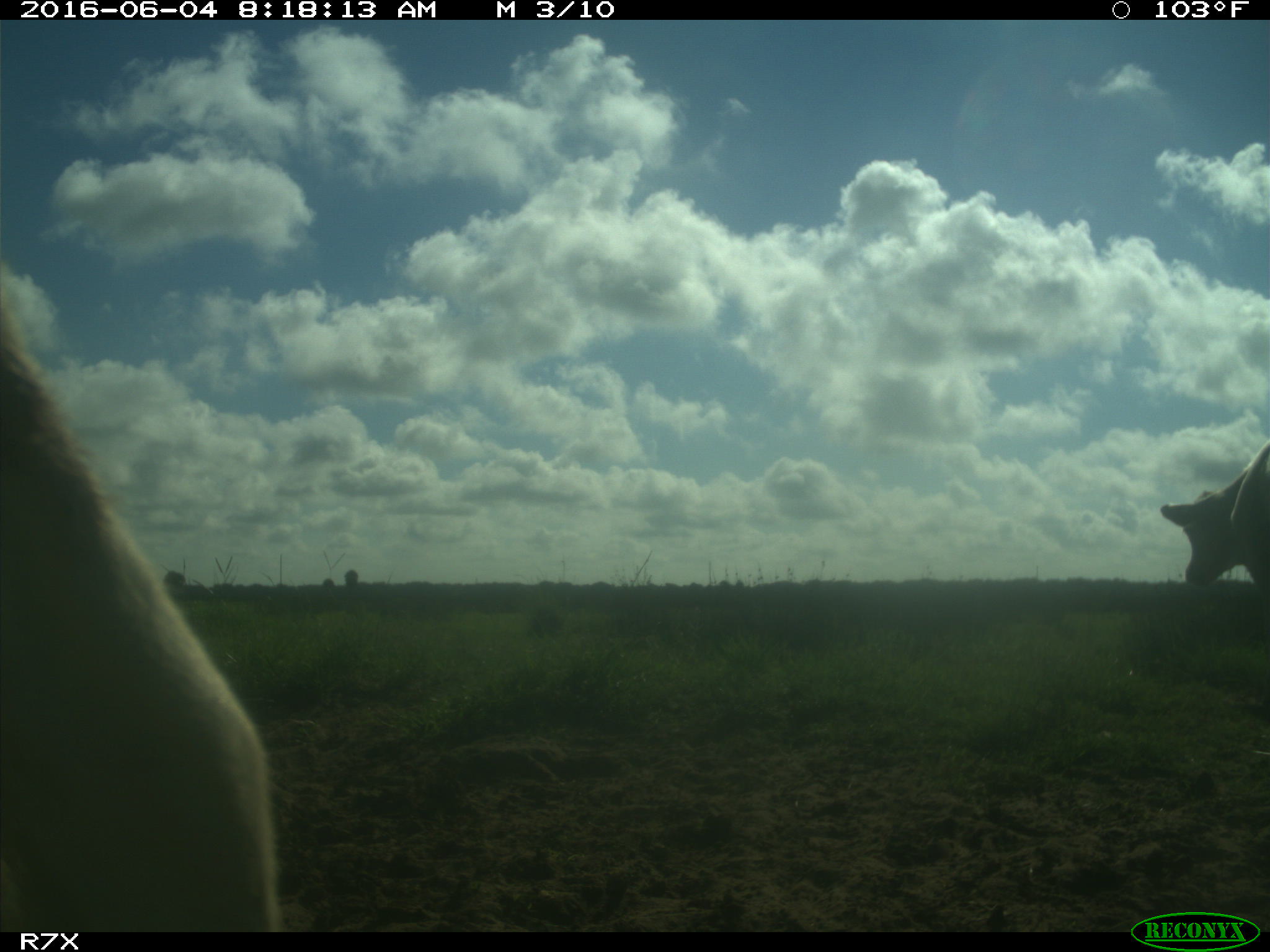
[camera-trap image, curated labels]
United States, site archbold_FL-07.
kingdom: Animalia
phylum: Chordata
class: Mammalia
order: Artiodactyla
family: Bovidae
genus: Bos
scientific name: Bos taurus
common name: domestic cow